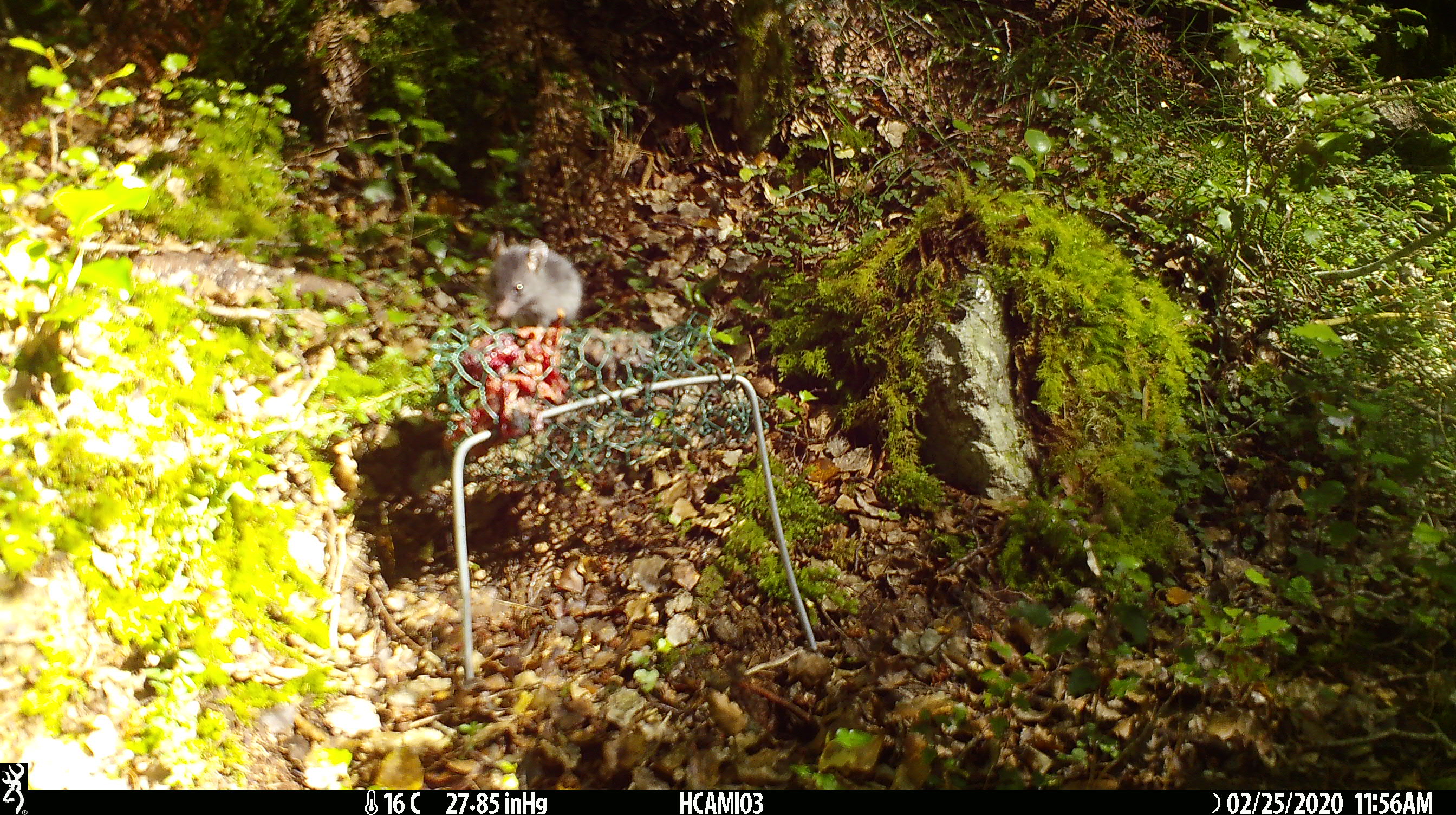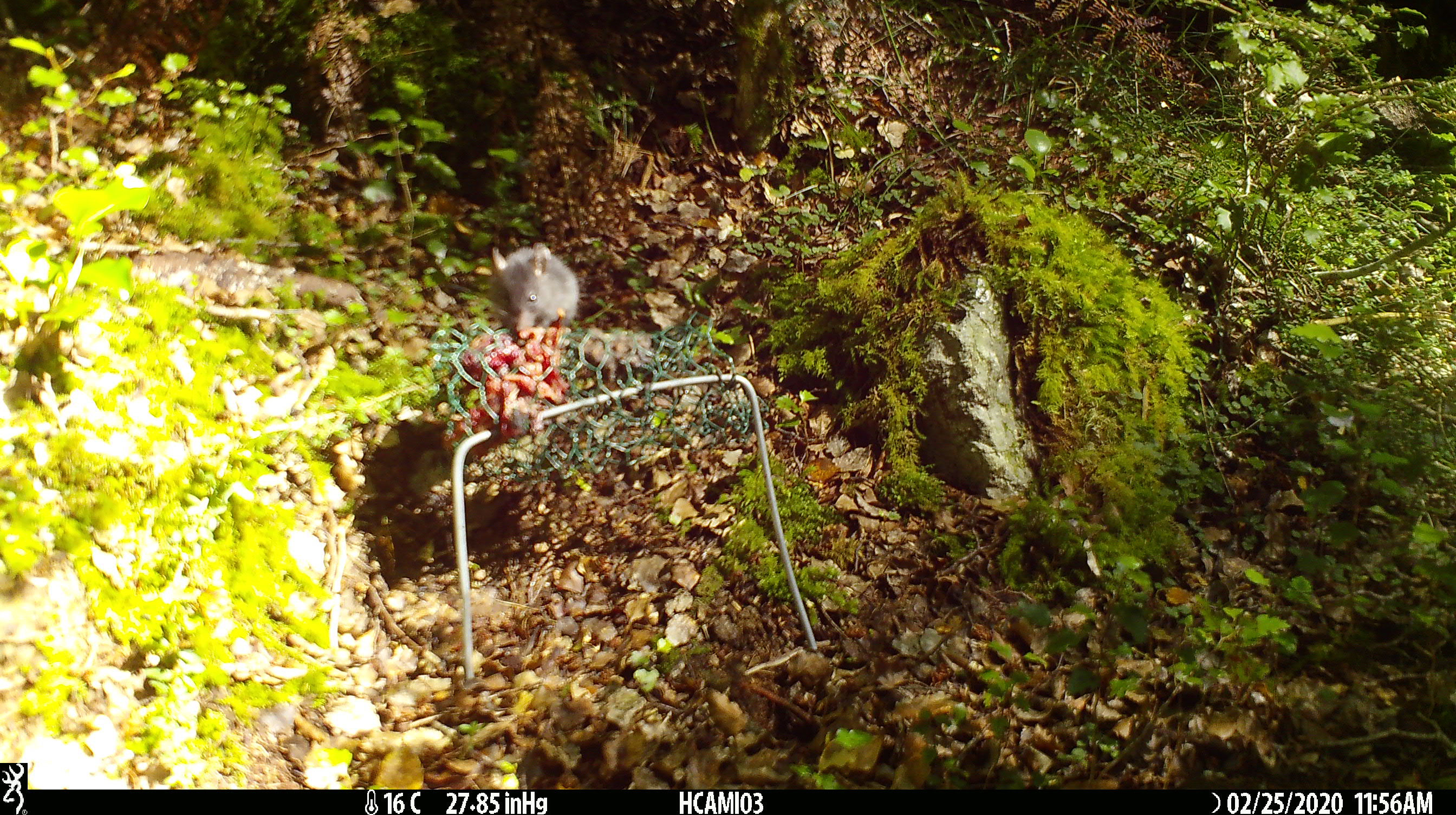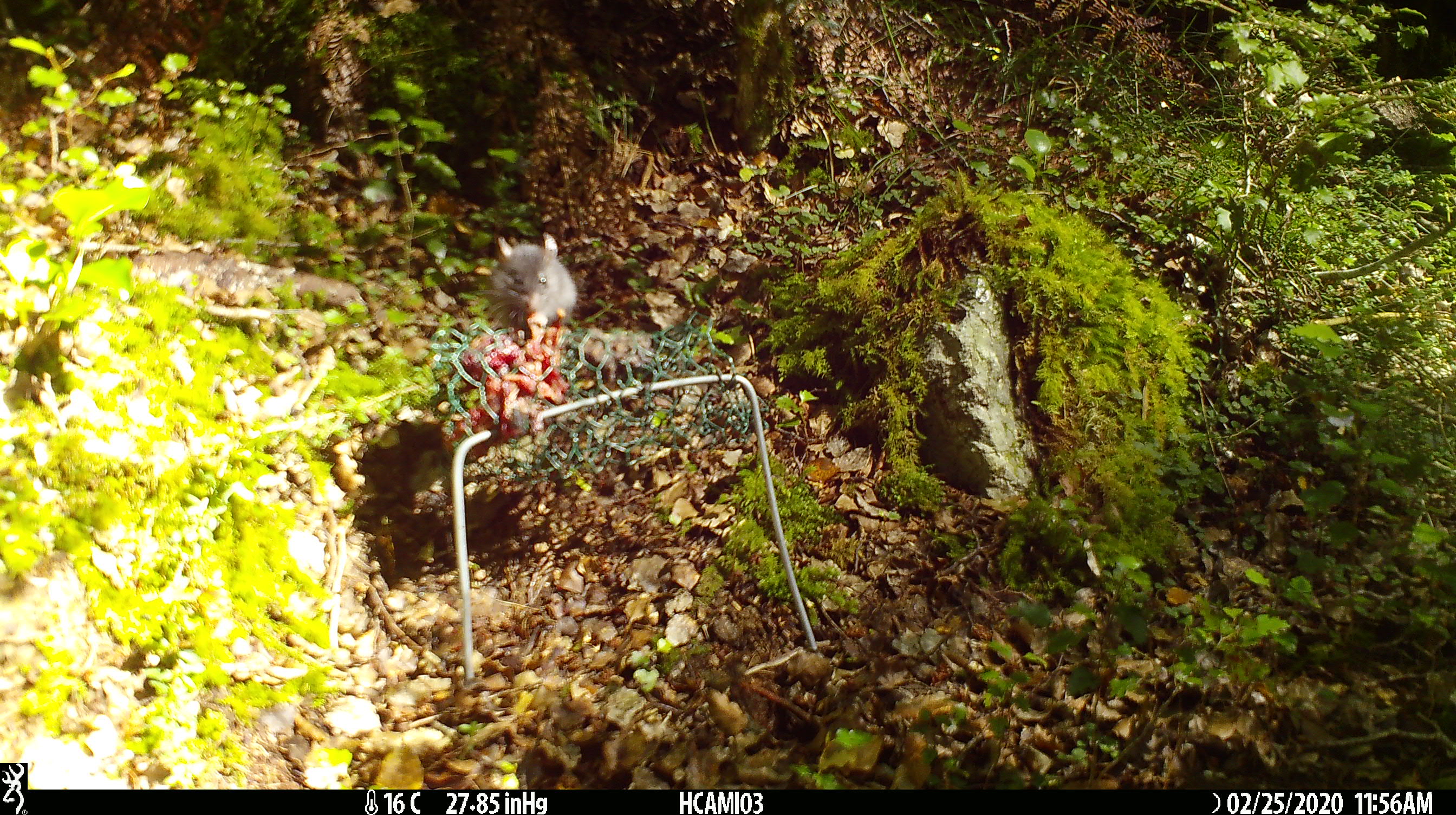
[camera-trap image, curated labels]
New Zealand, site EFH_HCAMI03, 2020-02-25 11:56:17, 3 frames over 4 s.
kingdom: Animalia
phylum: Chordata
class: Mammalia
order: Rodentia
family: Muridae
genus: Mus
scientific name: Mus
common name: mouse